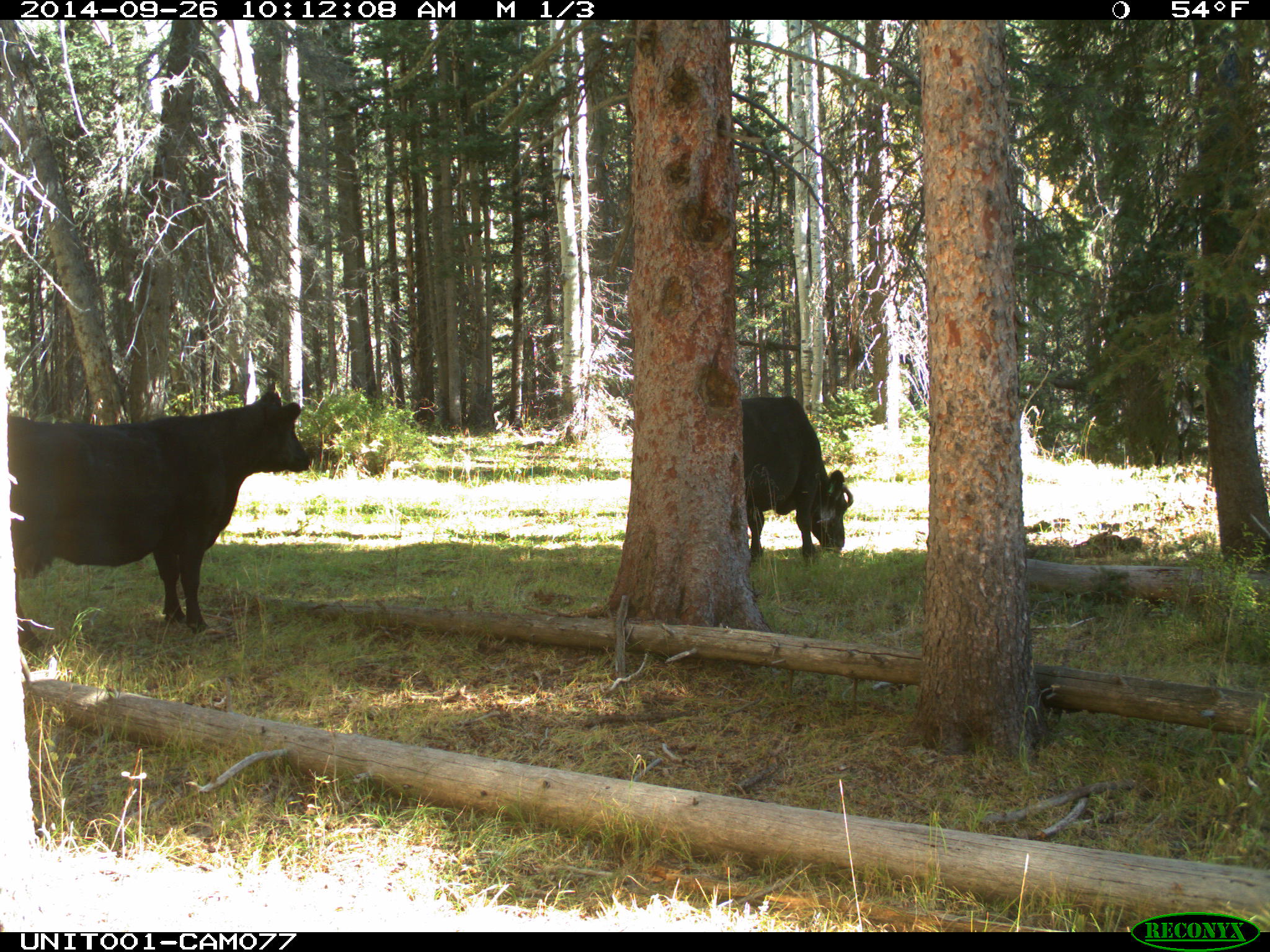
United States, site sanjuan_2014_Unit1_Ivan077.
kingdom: Animalia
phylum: Chordata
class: Mammalia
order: Artiodactyla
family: Bovidae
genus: Bos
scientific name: Bos taurus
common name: domestic cow